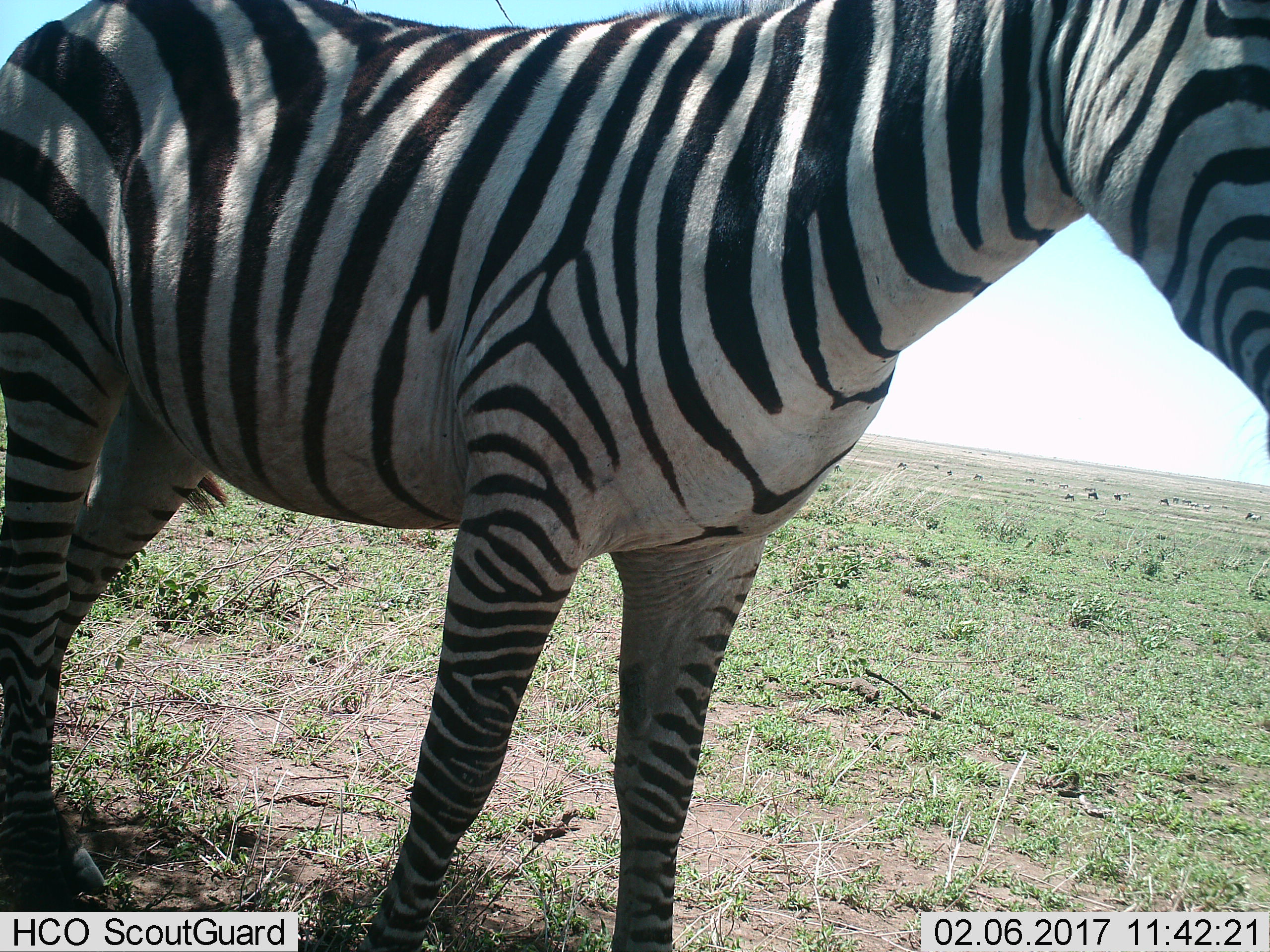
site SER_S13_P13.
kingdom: Animalia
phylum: Chordata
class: Mammalia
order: Perissodactyla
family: Equidae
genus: Equus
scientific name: Equus quagga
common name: plains zebra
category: zebraplains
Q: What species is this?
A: Zebraplains (plains zebra) (Equus quagga).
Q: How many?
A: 1.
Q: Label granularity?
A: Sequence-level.